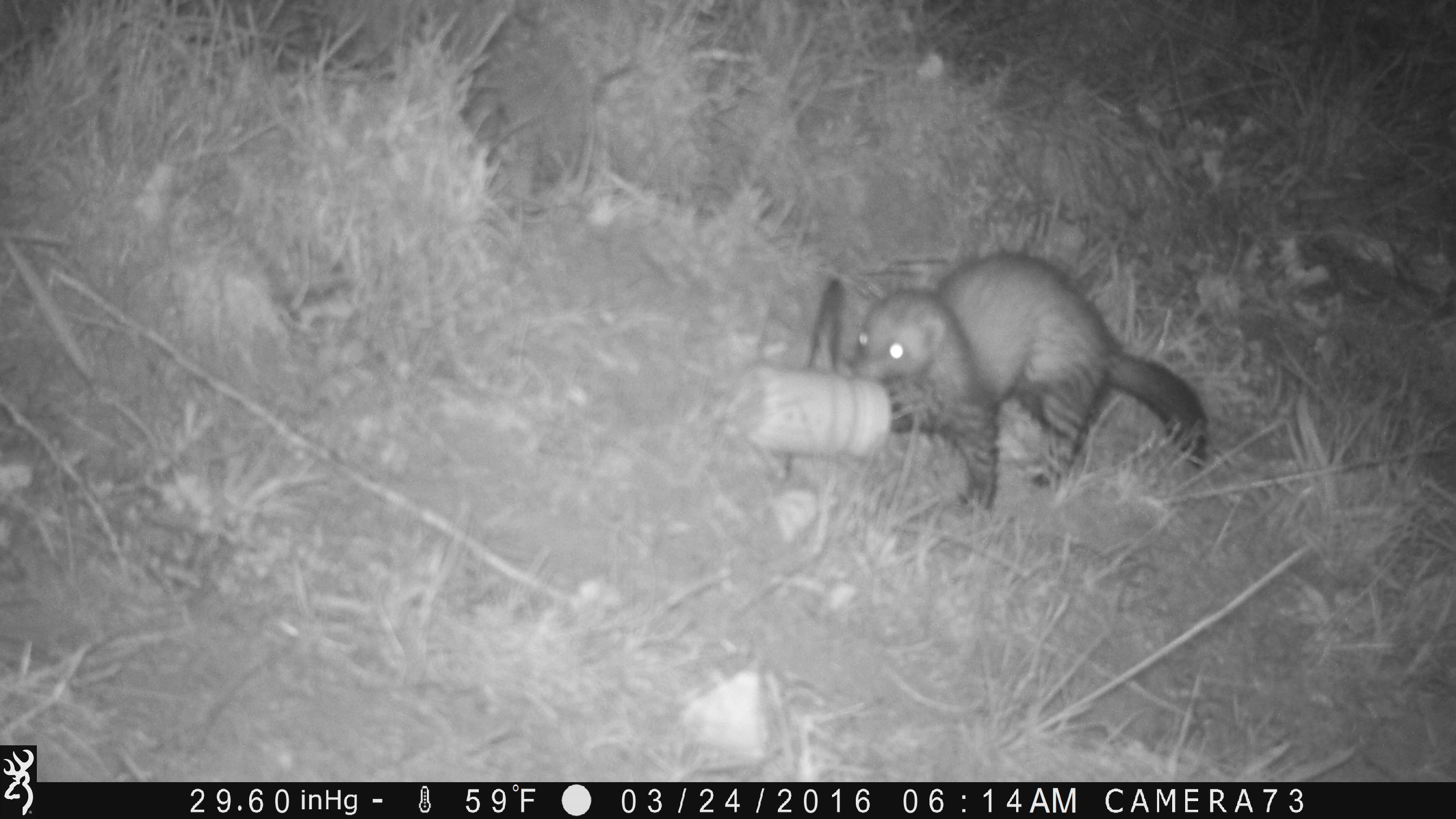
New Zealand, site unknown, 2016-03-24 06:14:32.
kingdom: Animalia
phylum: Chordata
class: Mammalia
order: Carnivora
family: Mustelidae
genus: Mustela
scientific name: Mustela furo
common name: ferret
Ferret (Mustela furo).